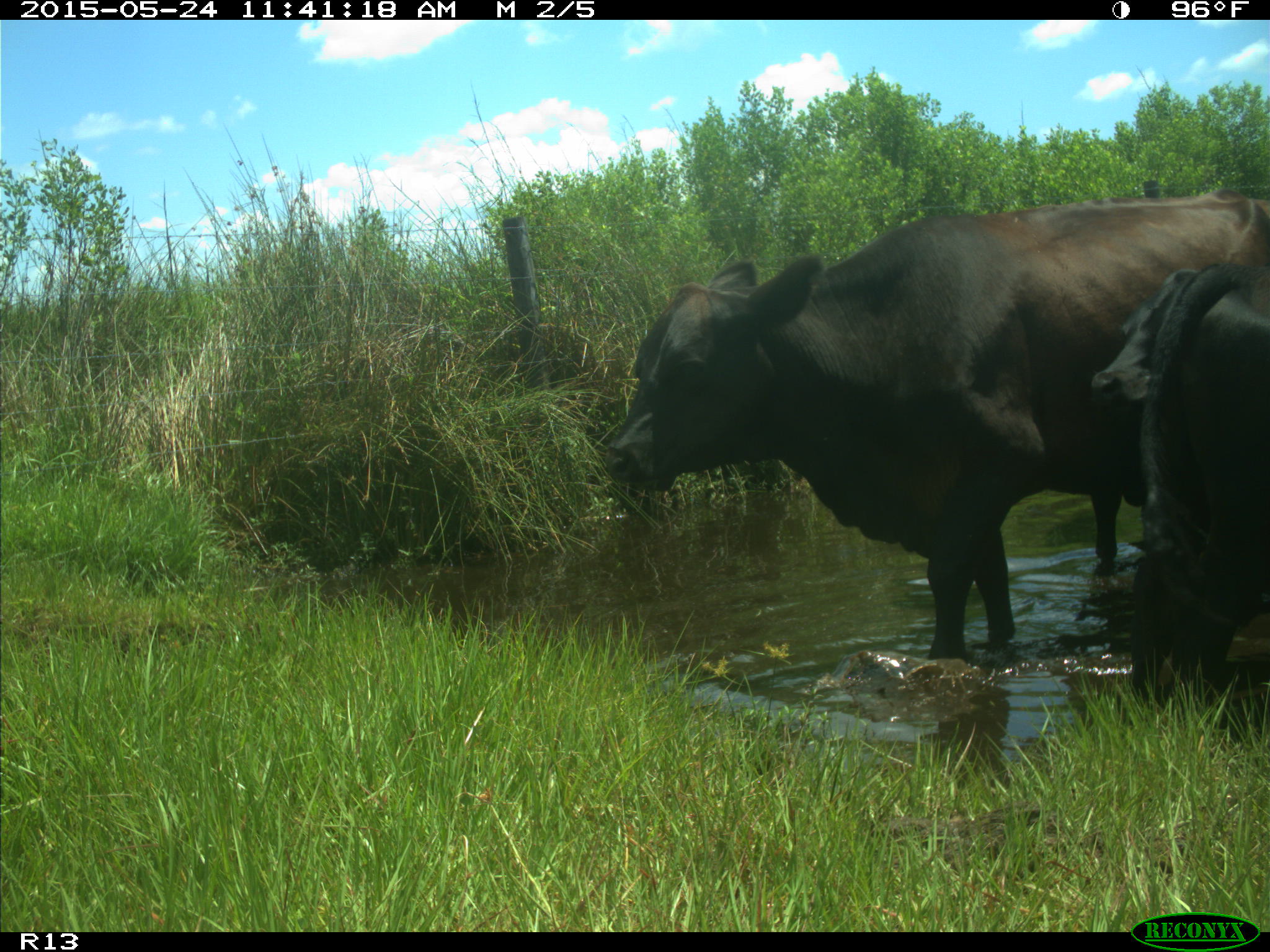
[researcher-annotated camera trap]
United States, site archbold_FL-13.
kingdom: Animalia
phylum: Chordata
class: Mammalia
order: Artiodactyla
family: Bovidae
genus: Bos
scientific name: Bos taurus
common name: domestic cow